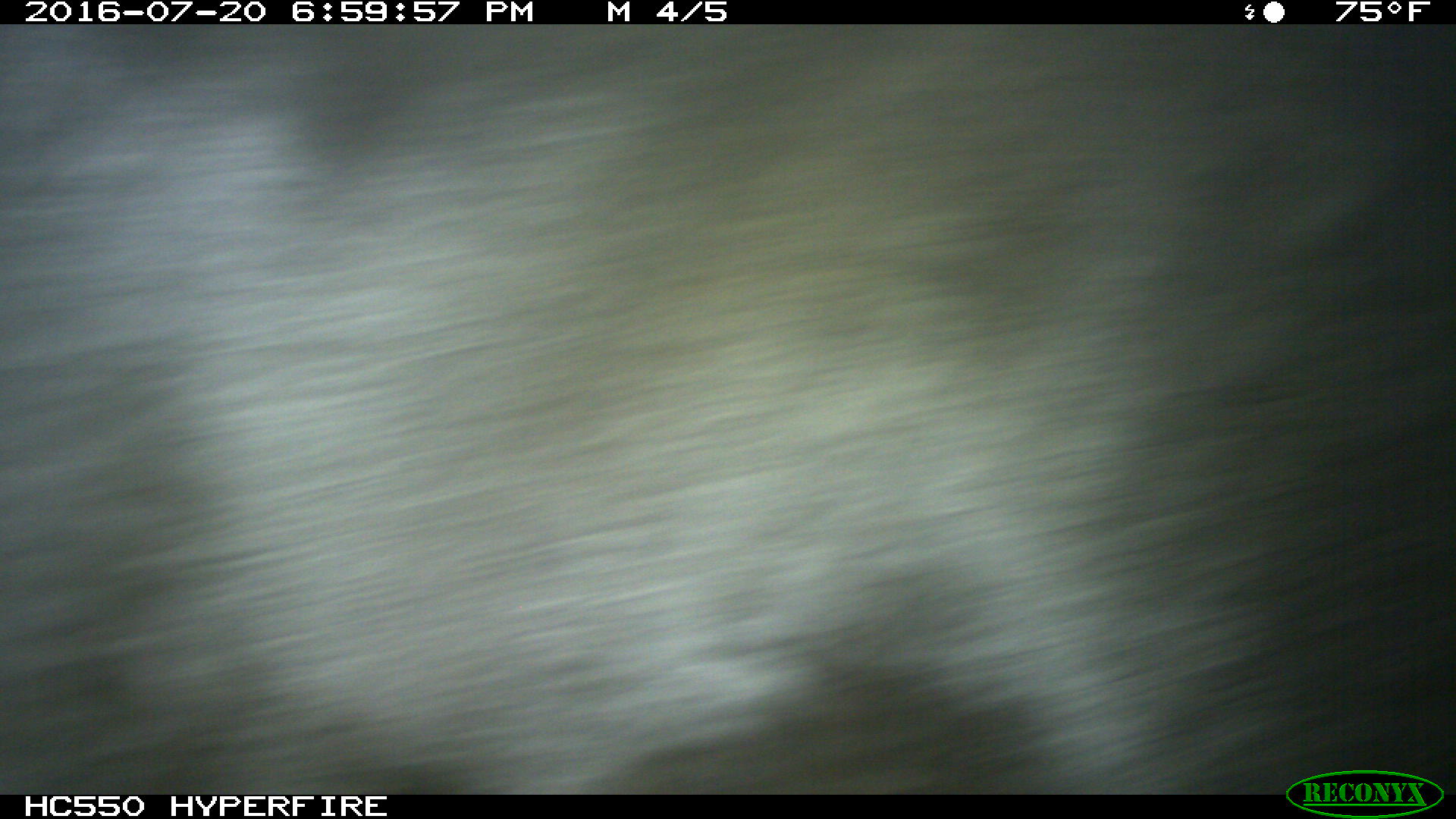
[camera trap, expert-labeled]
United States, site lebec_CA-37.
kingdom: Animalia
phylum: Chordata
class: Mammalia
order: Artiodactyla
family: Bovidae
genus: Bos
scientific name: Bos taurus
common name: domestic cow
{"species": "Bos taurus (domestic cow)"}